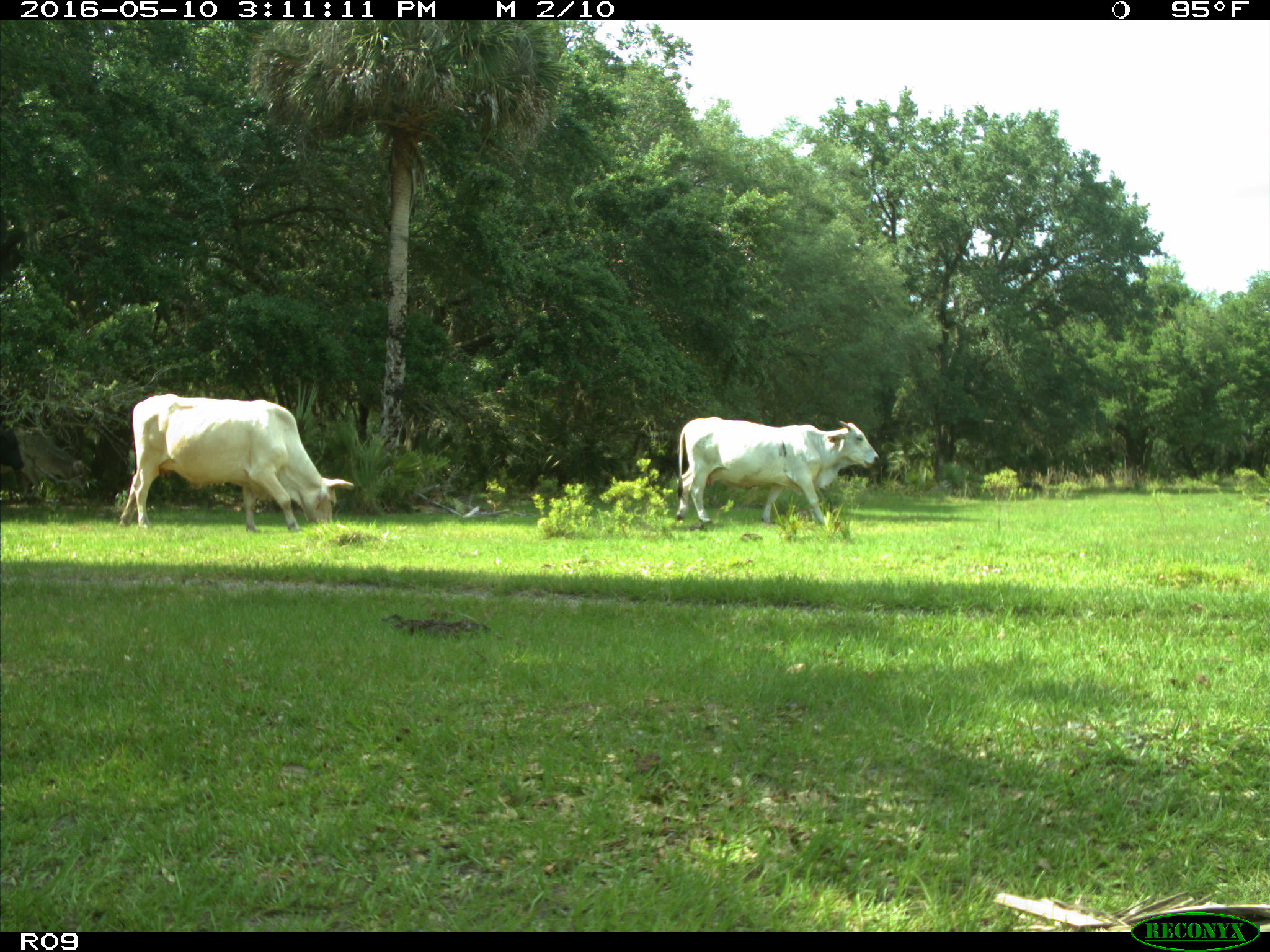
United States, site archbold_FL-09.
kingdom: Animalia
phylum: Chordata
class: Mammalia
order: Artiodactyla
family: Bovidae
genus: Bos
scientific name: Bos taurus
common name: domestic cow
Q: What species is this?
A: Bos taurus (domestic cow).